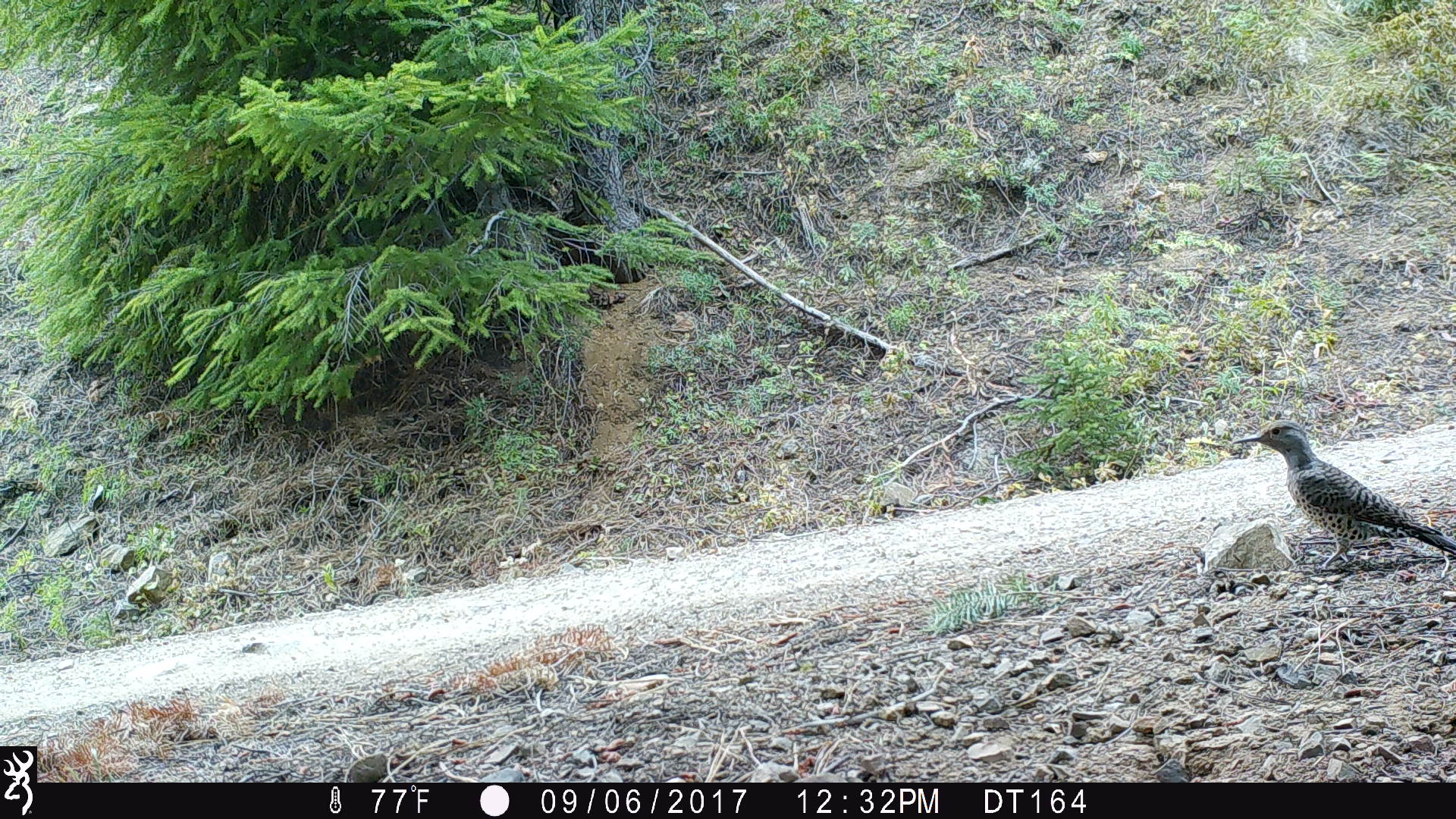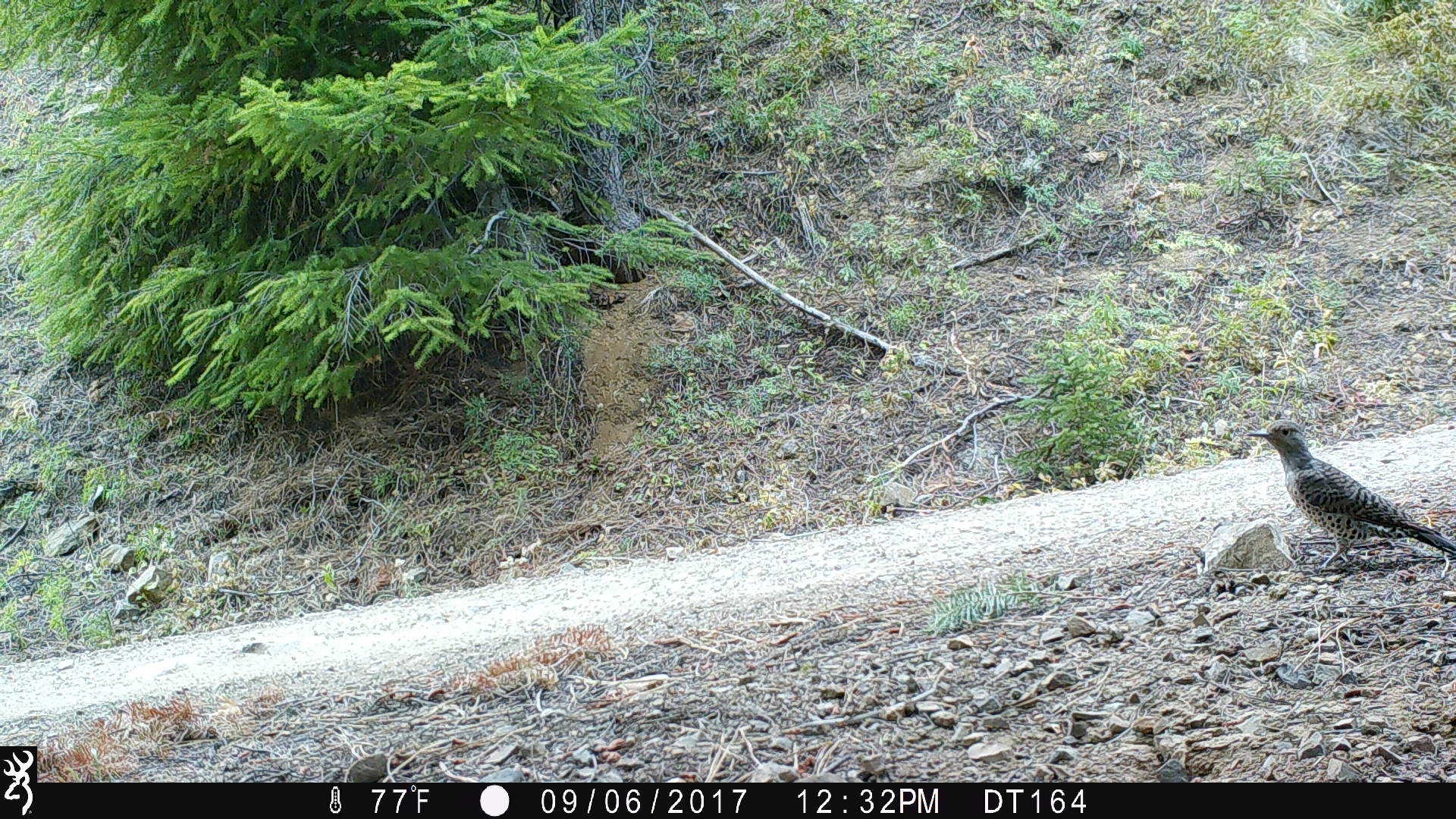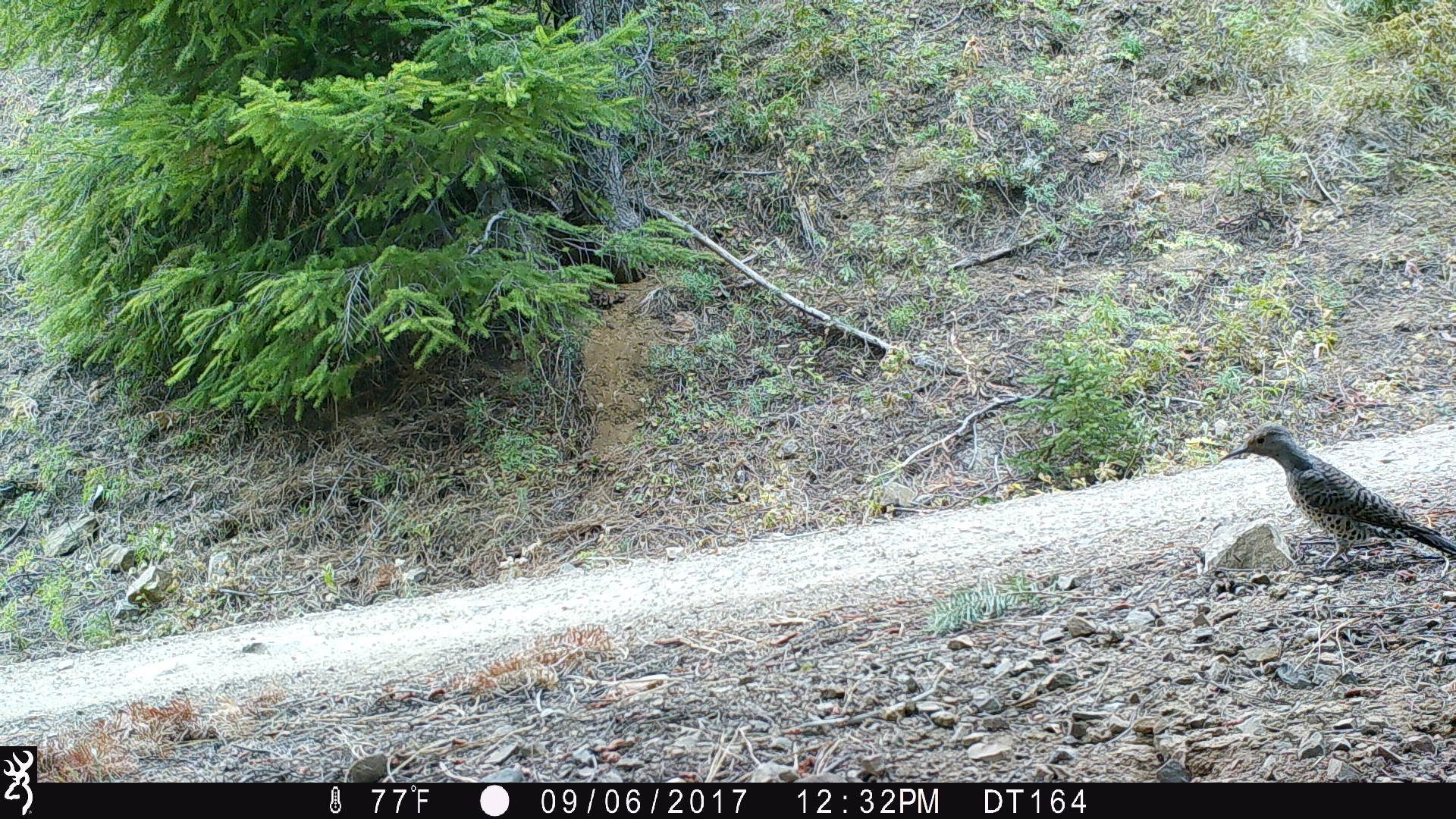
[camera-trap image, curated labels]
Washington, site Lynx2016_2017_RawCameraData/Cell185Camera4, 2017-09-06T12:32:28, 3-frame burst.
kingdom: Animalia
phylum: Chordata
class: Aves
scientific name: Aves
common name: birds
Aves (birds). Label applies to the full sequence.